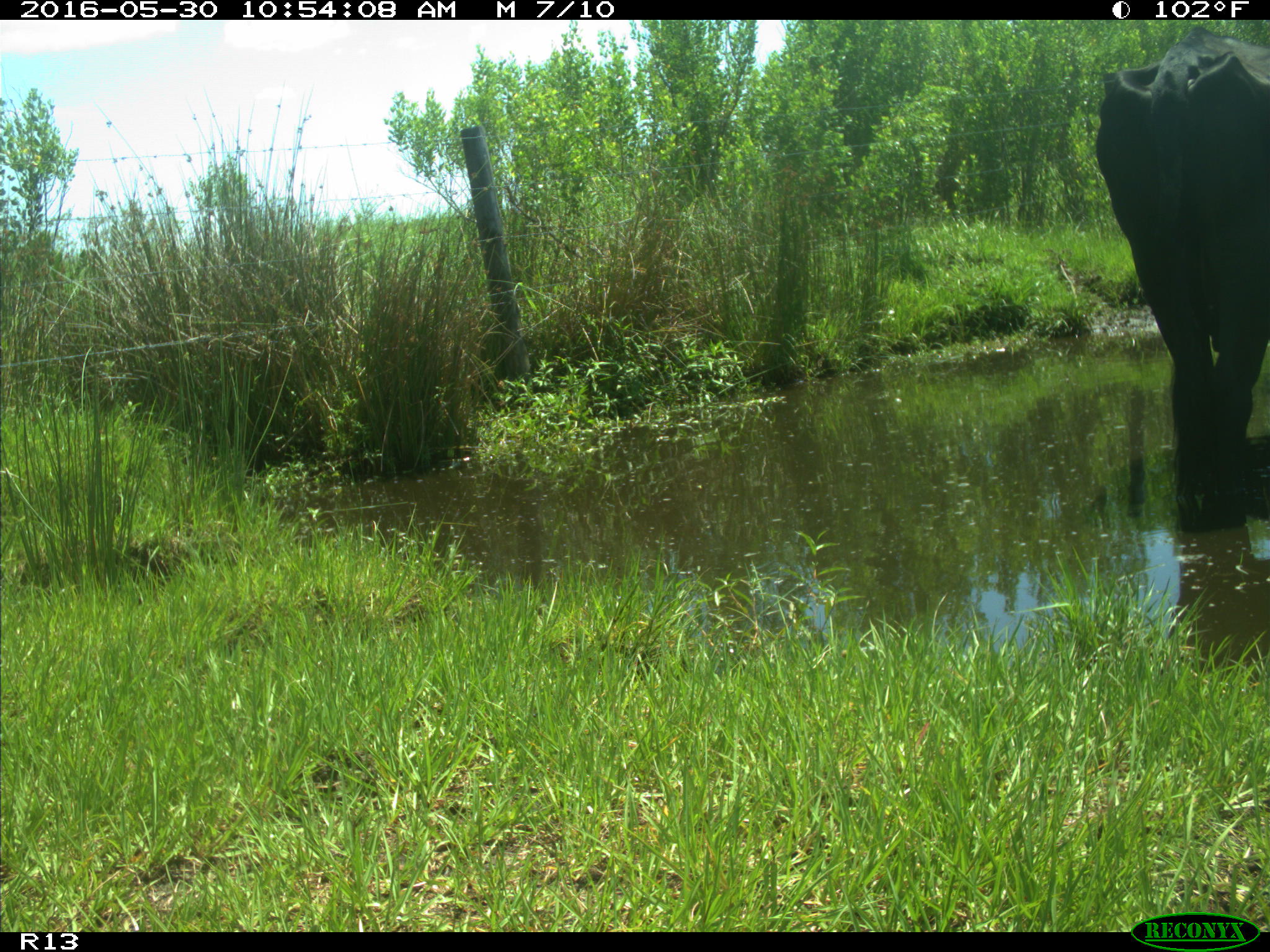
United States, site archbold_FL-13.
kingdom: Animalia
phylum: Chordata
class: Mammalia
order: Artiodactyla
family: Bovidae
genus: Bos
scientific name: Bos taurus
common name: domestic cow